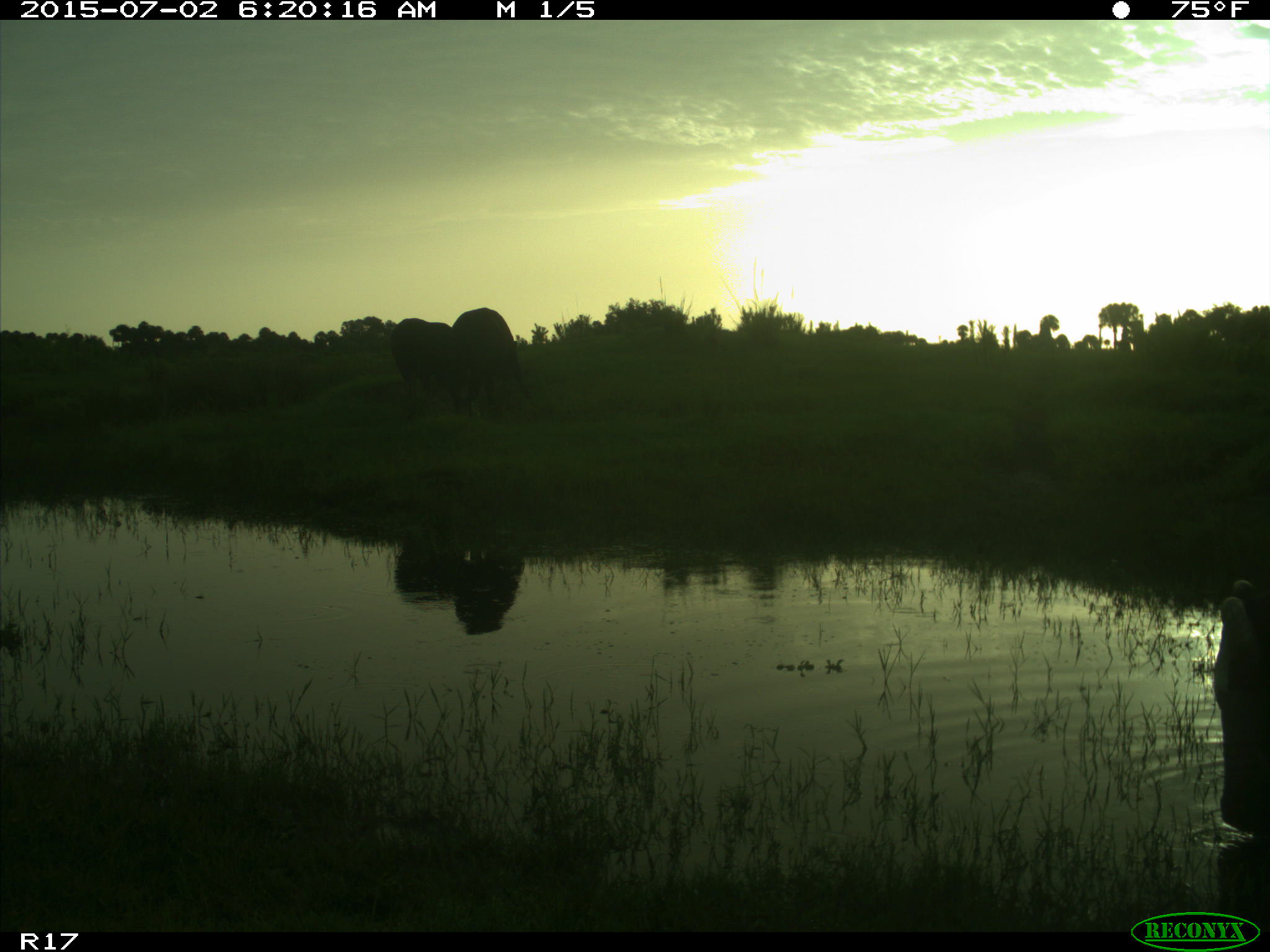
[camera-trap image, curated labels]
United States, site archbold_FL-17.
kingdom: Animalia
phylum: Chordata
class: Mammalia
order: Artiodactyla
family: Bovidae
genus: Bos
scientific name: Bos taurus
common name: domestic cow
Bos taurus (domestic cow).